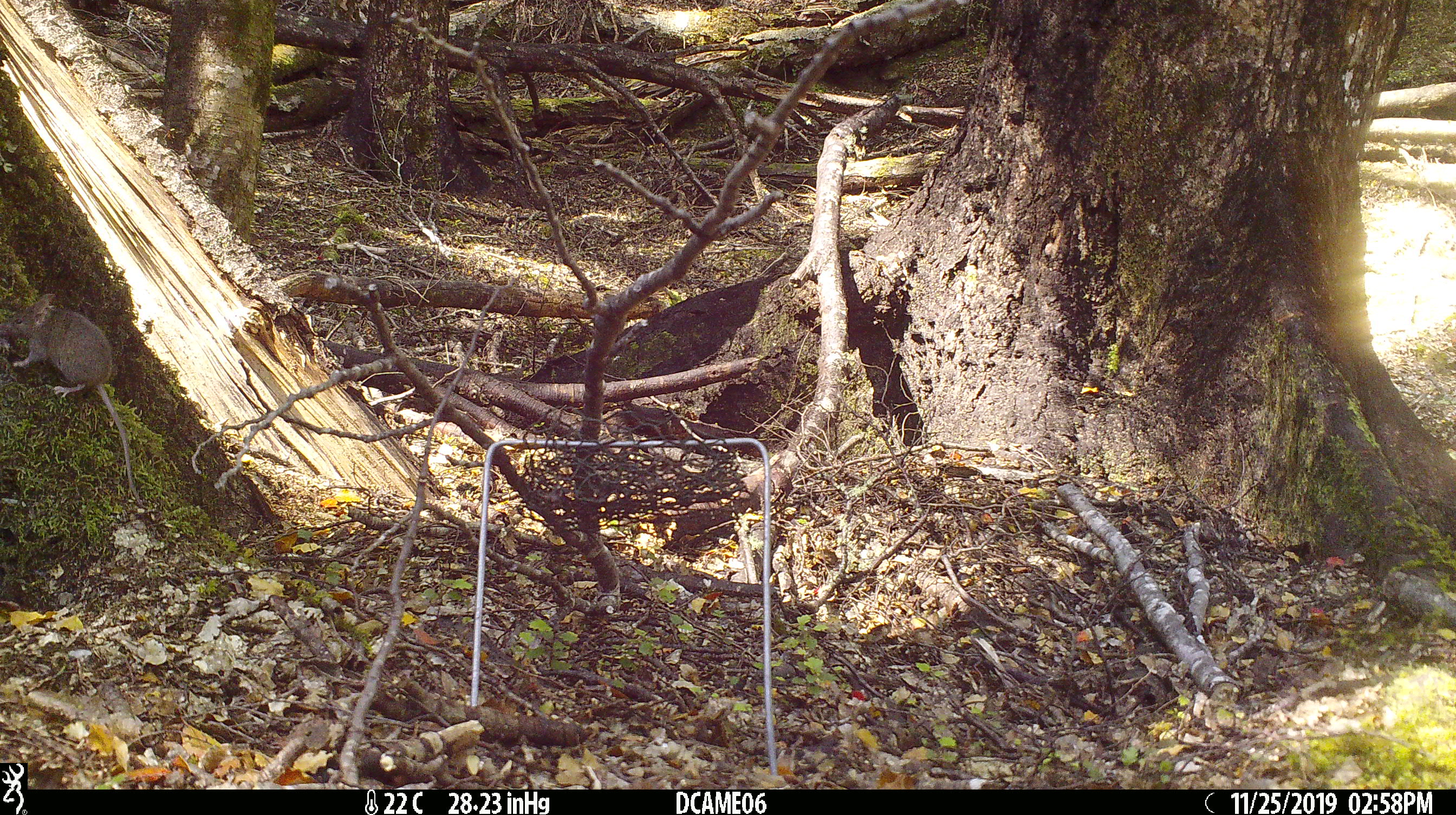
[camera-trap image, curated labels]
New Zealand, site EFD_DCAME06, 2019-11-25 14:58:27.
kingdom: Animalia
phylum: Chordata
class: Mammalia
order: Rodentia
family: Muridae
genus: Rattus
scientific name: Rattus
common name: rat